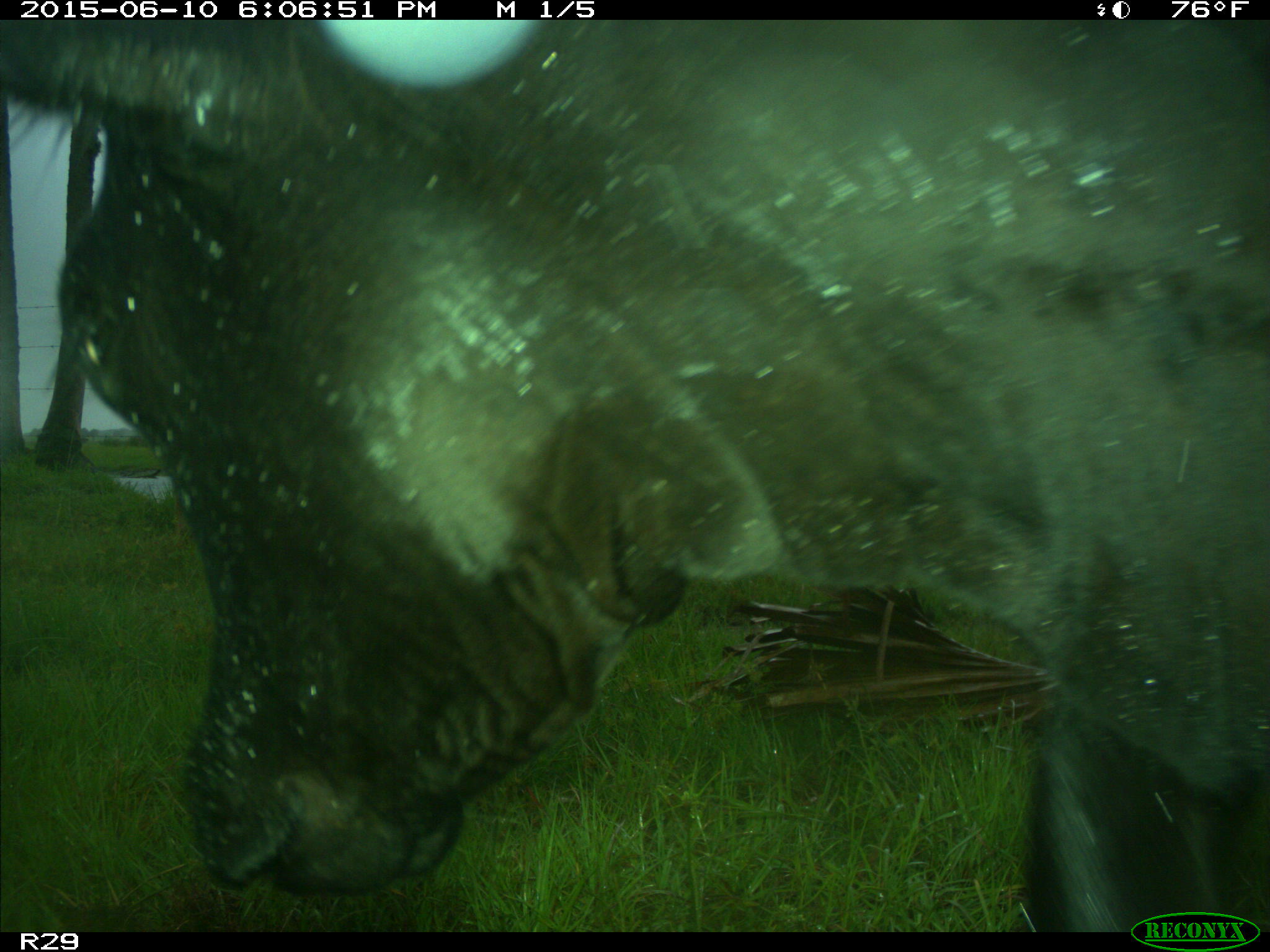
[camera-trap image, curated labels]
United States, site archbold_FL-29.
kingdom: Animalia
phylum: Chordata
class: Mammalia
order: Artiodactyla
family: Bovidae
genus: Bos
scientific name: Bos taurus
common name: domestic cow